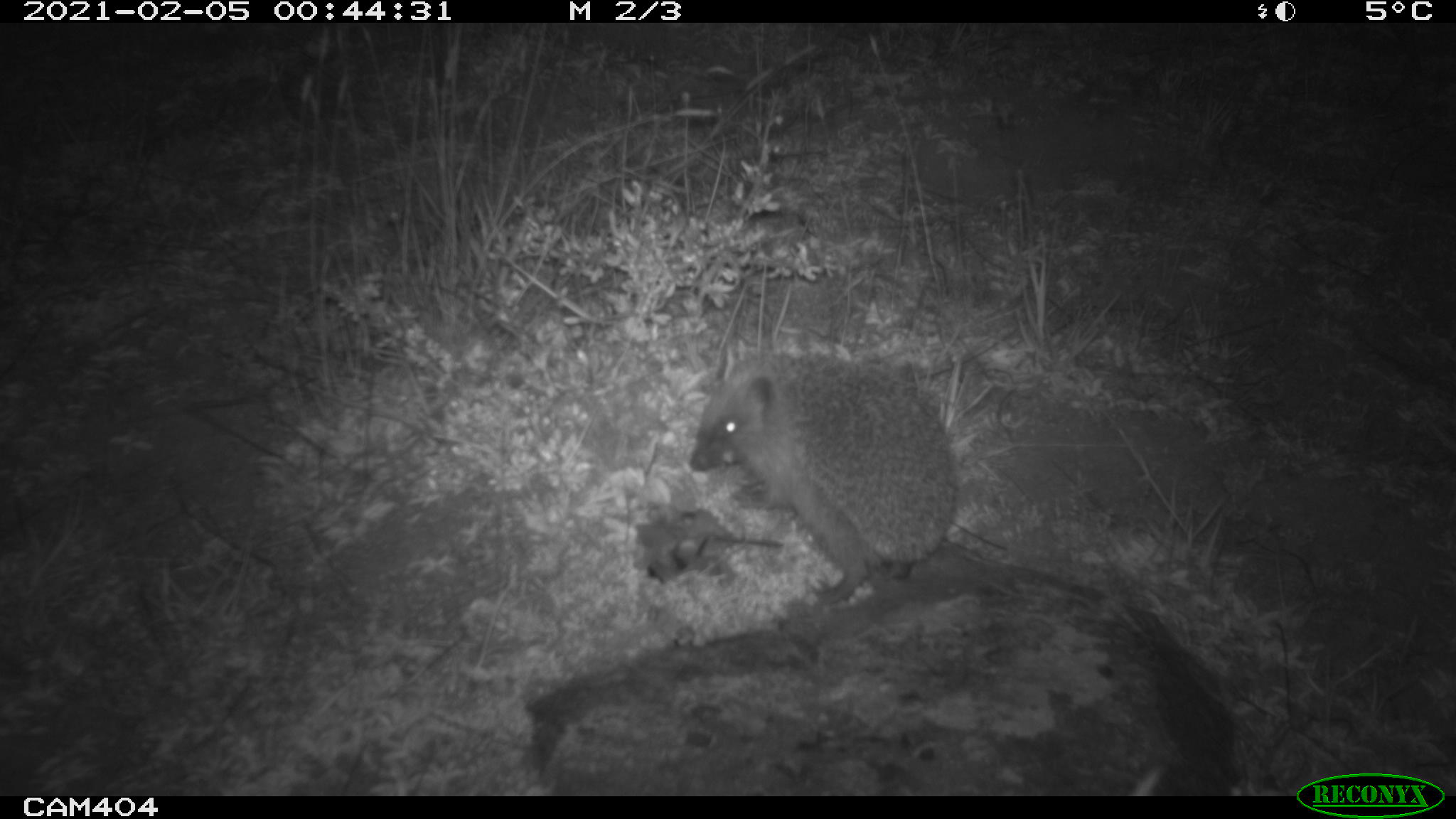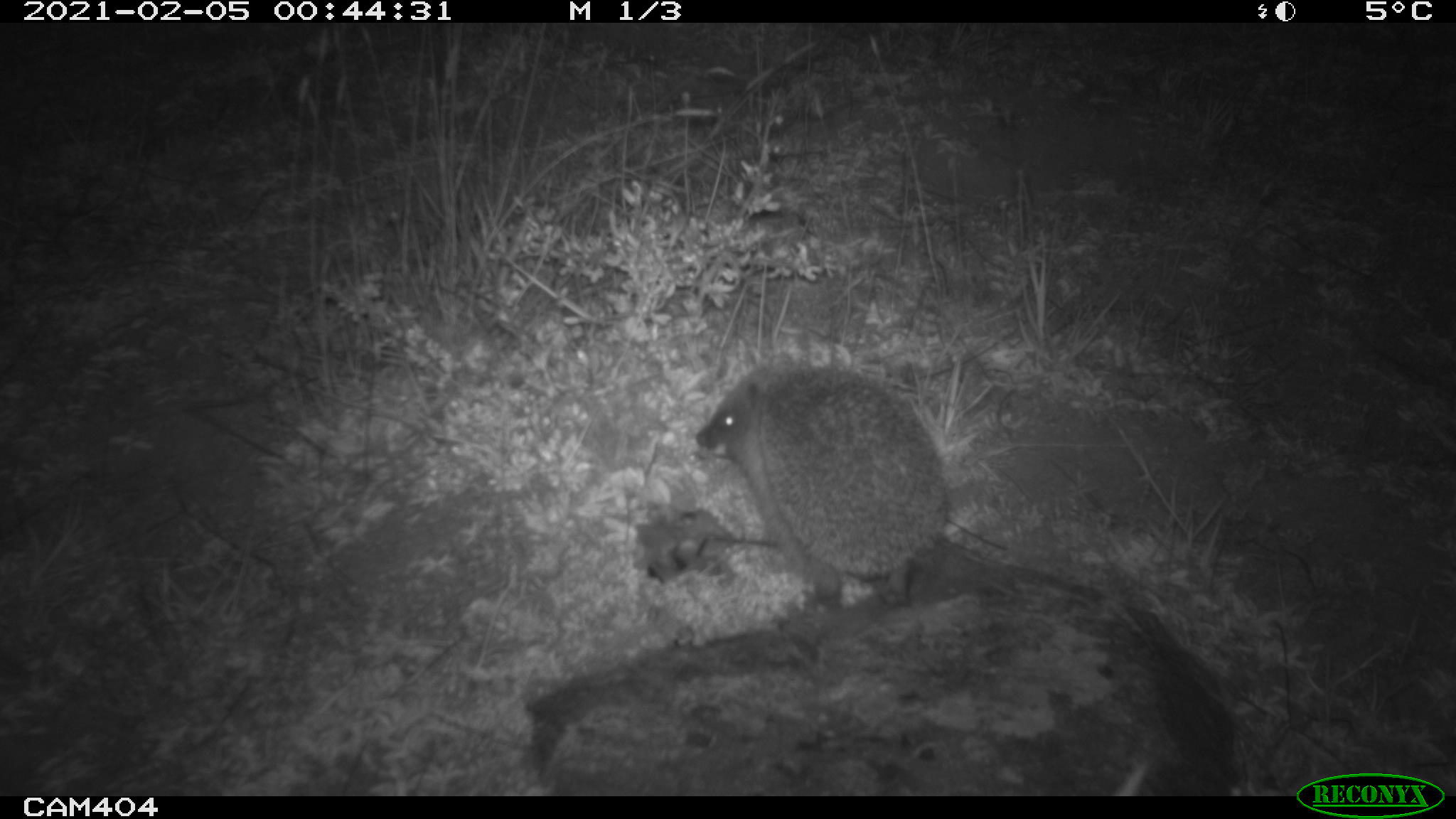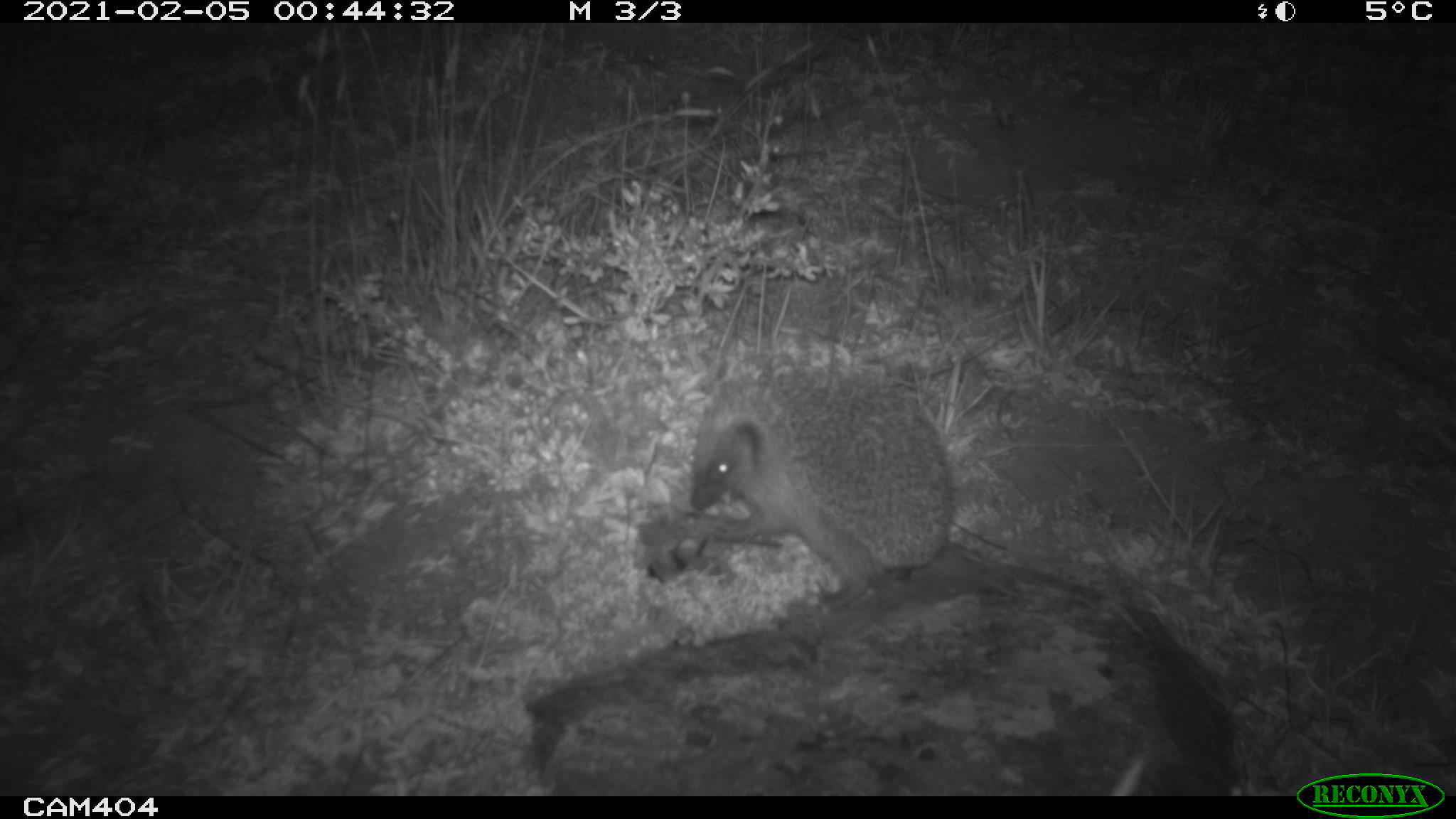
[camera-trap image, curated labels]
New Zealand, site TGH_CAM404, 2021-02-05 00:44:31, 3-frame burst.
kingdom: Animalia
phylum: Chordata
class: Mammalia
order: Eulipotyphla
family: Erinaceidae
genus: Erinaceus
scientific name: Erinaceus europaeus europaeus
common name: european hedgehog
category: hedgehog